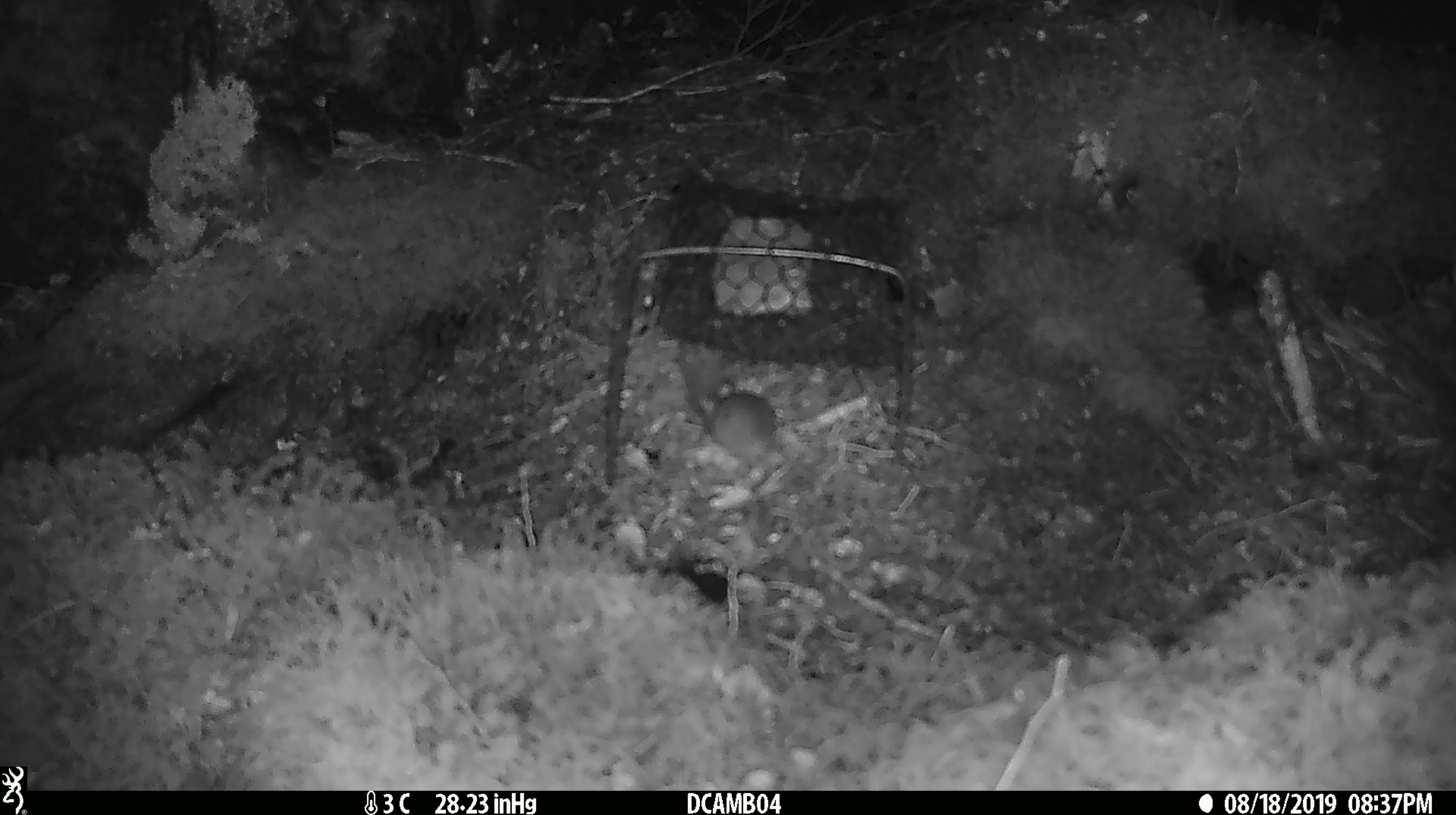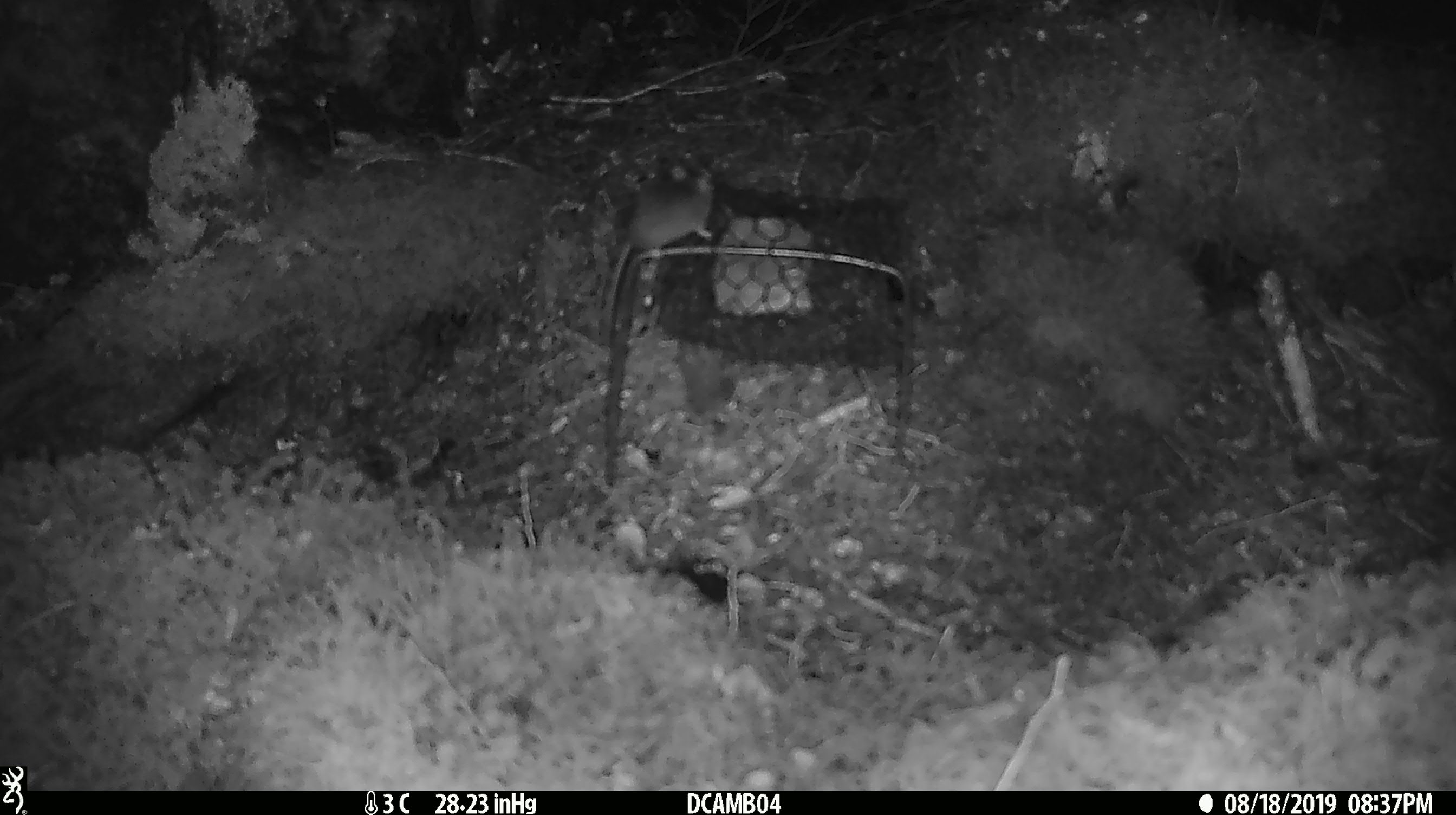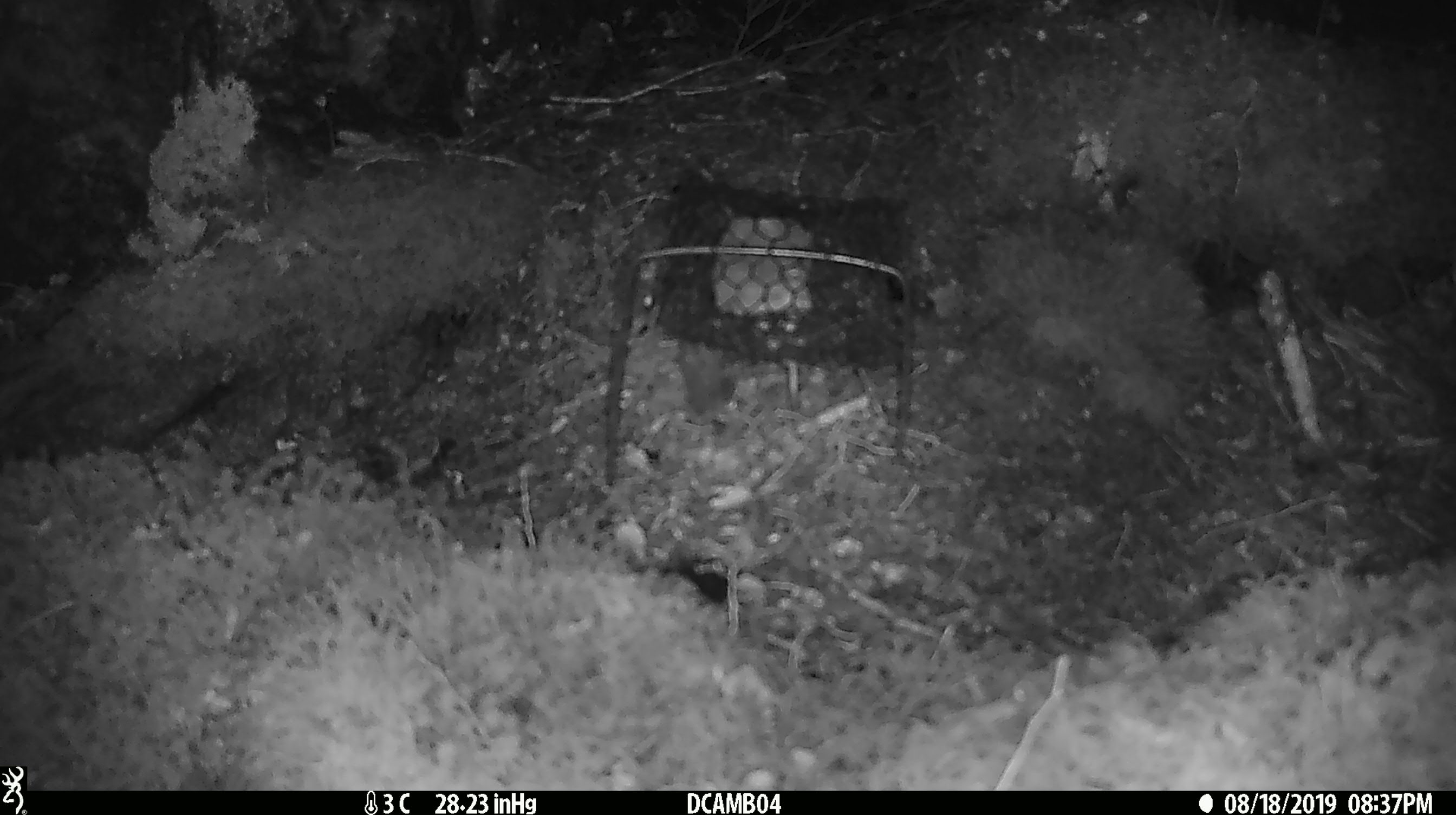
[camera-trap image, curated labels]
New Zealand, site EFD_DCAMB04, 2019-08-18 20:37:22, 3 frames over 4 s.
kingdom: Animalia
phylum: Chordata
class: Mammalia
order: Rodentia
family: Muridae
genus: Mus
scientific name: Mus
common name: mouse